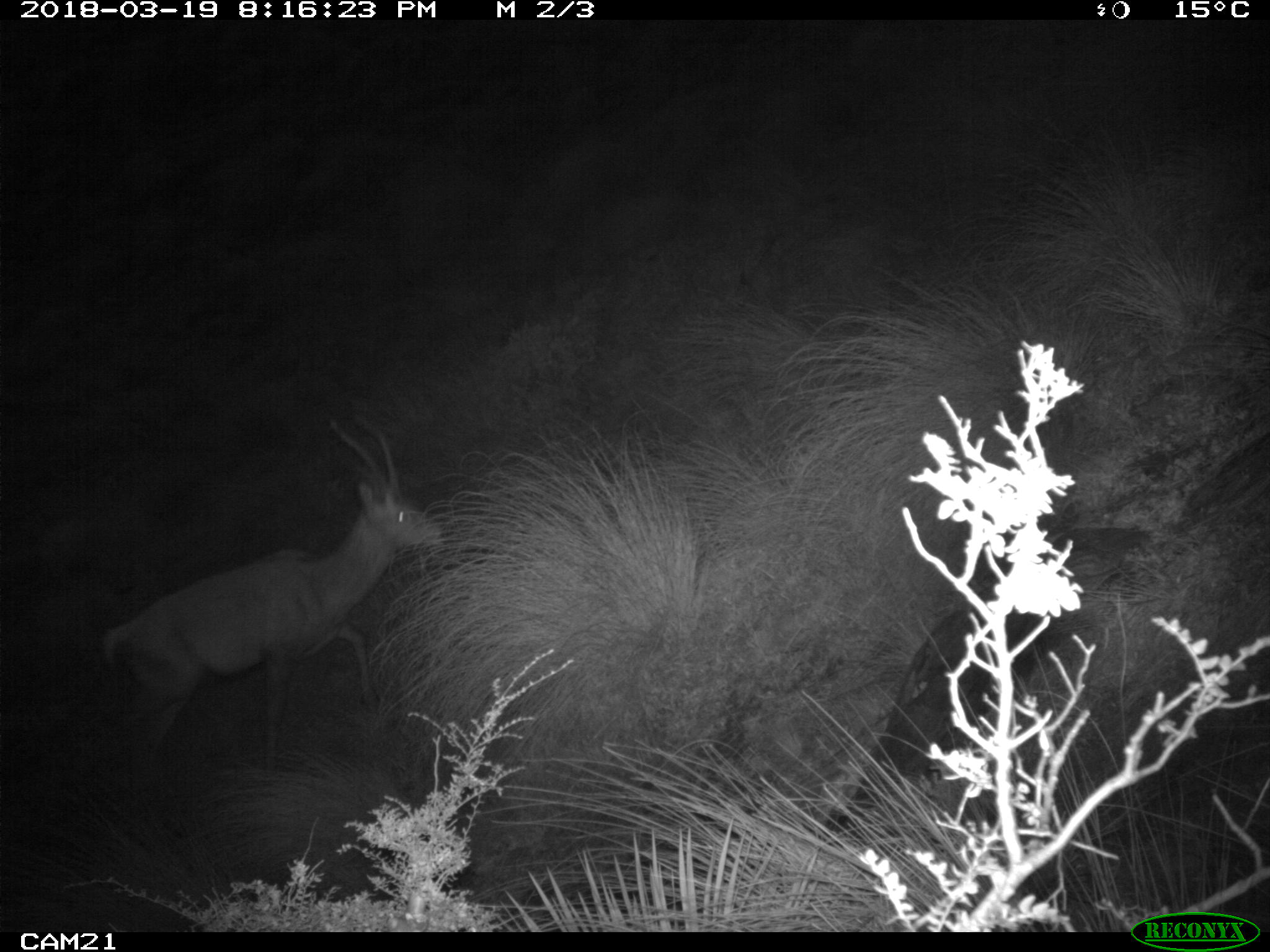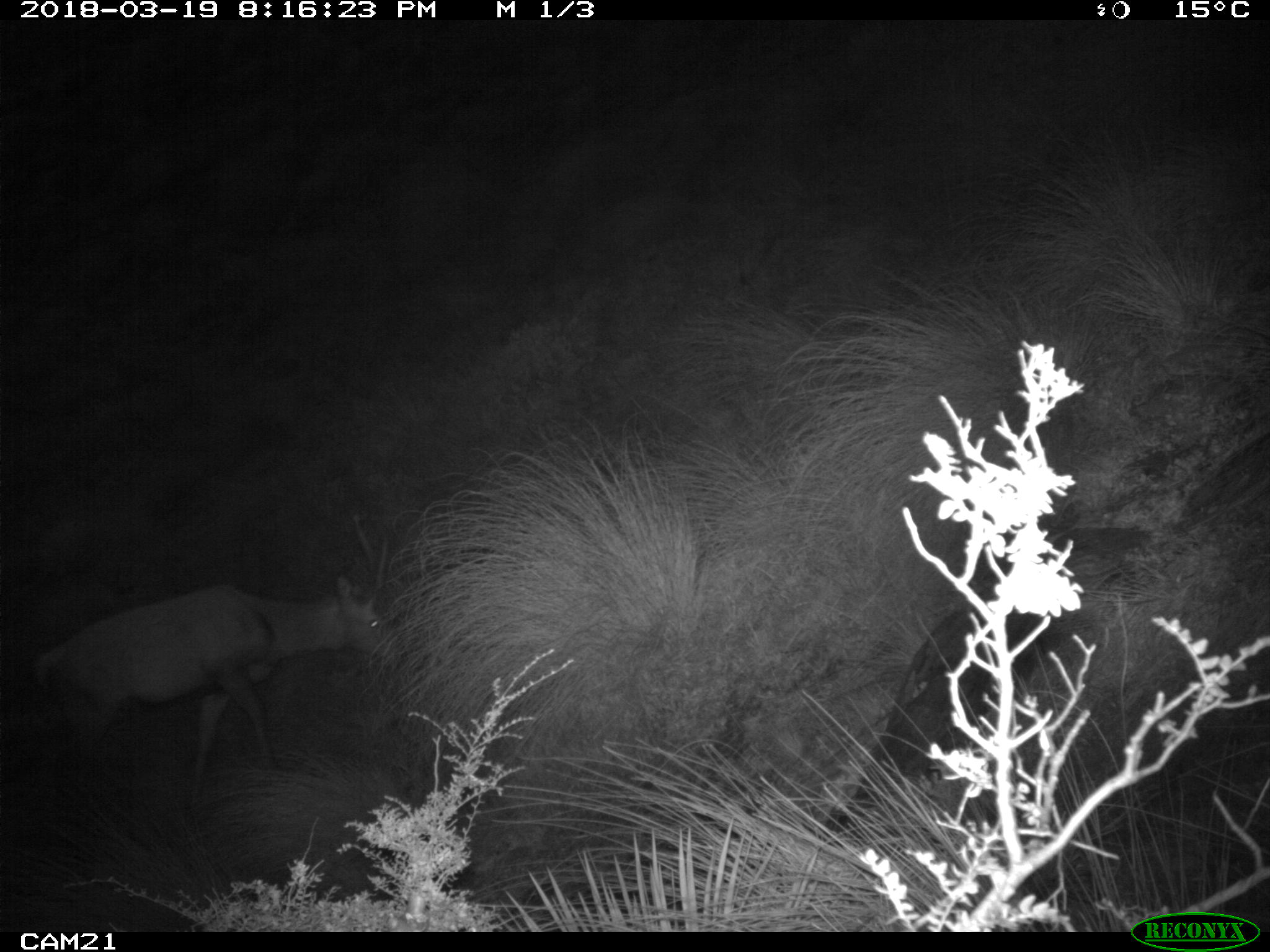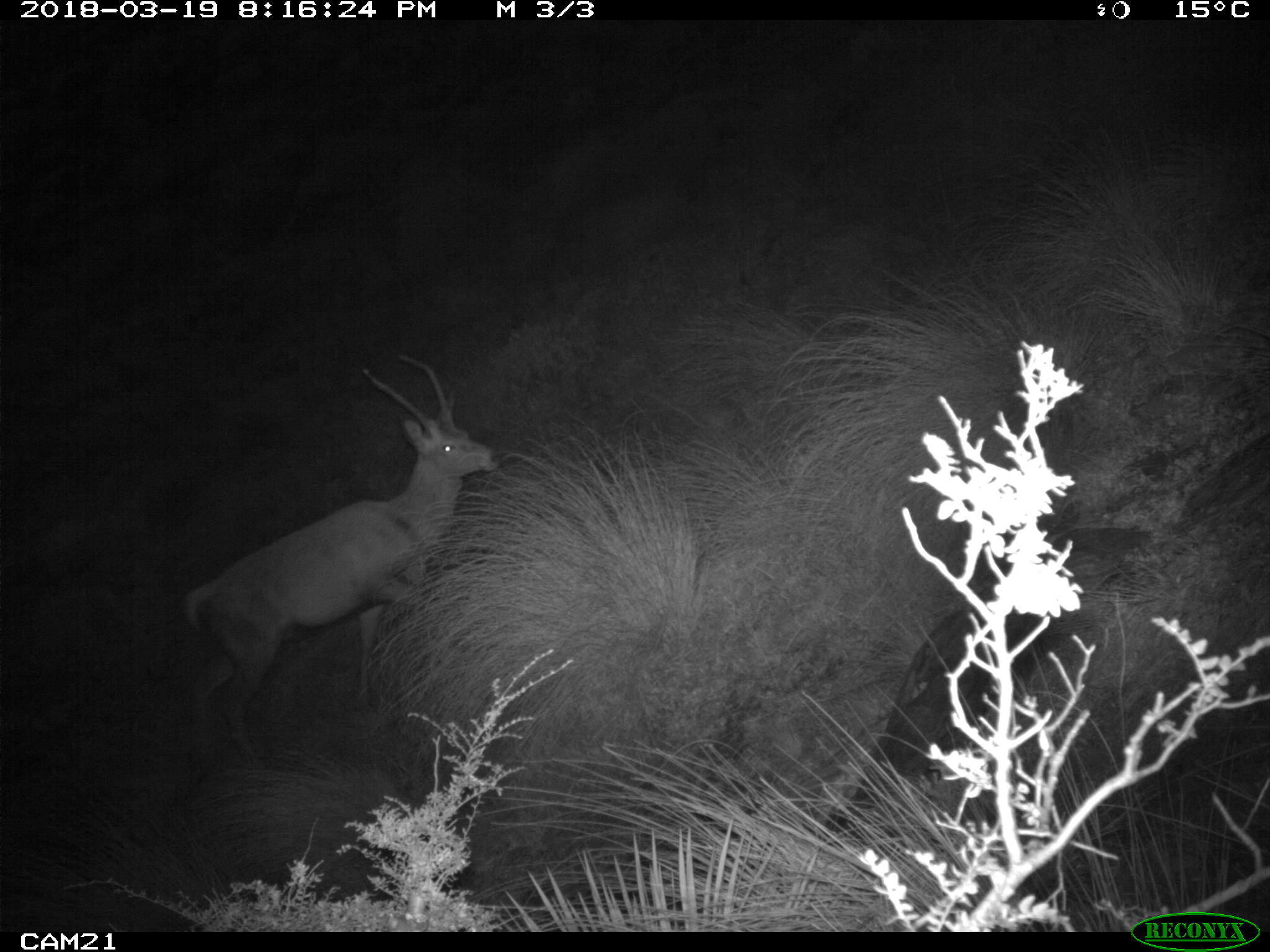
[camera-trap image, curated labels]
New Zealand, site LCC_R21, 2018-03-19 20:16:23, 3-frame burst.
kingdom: Animalia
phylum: Chordata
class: Mammalia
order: Artiodactyla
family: Cervidae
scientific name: Cervidae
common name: deer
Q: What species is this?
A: Deer (Cervidae).